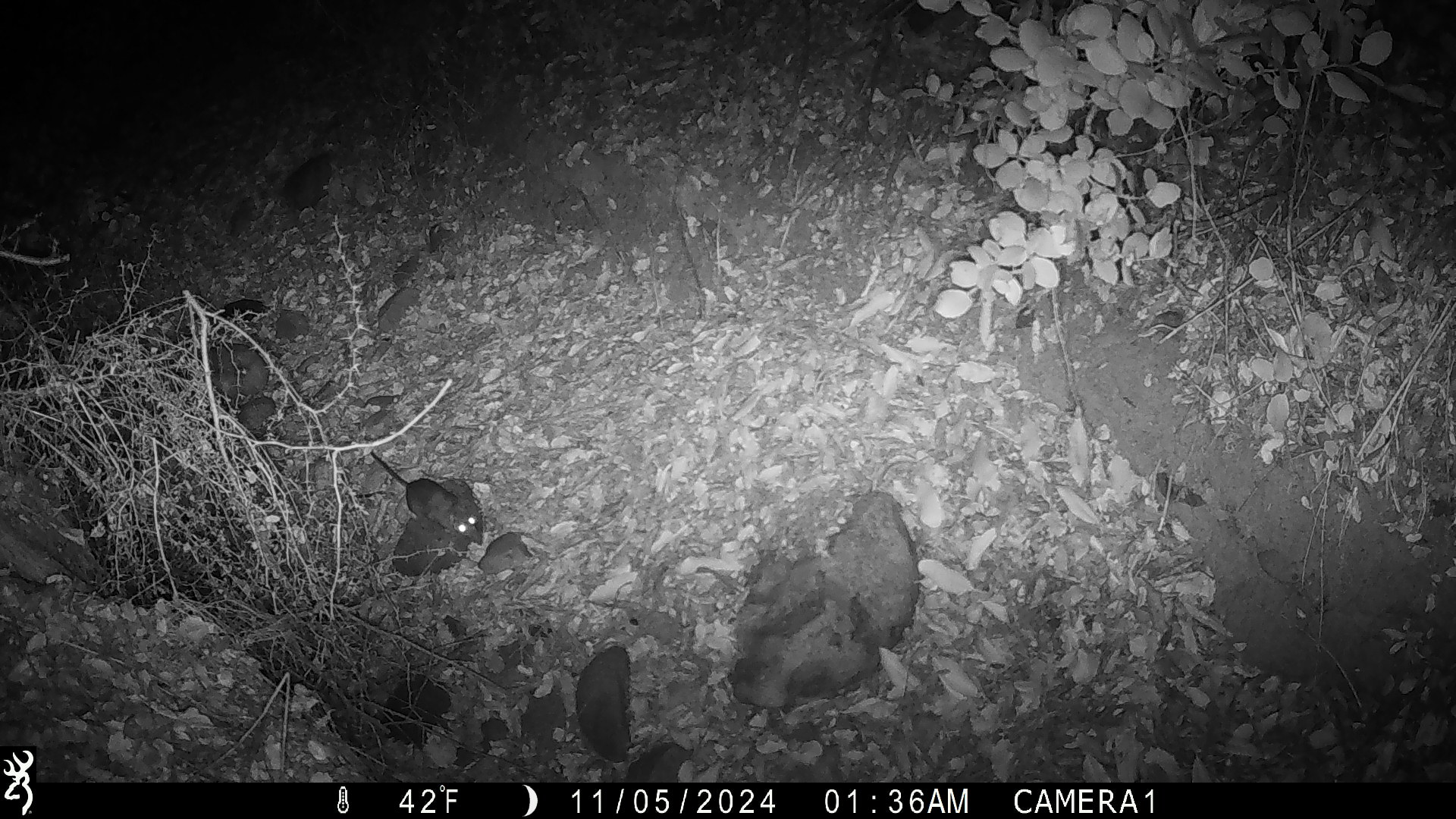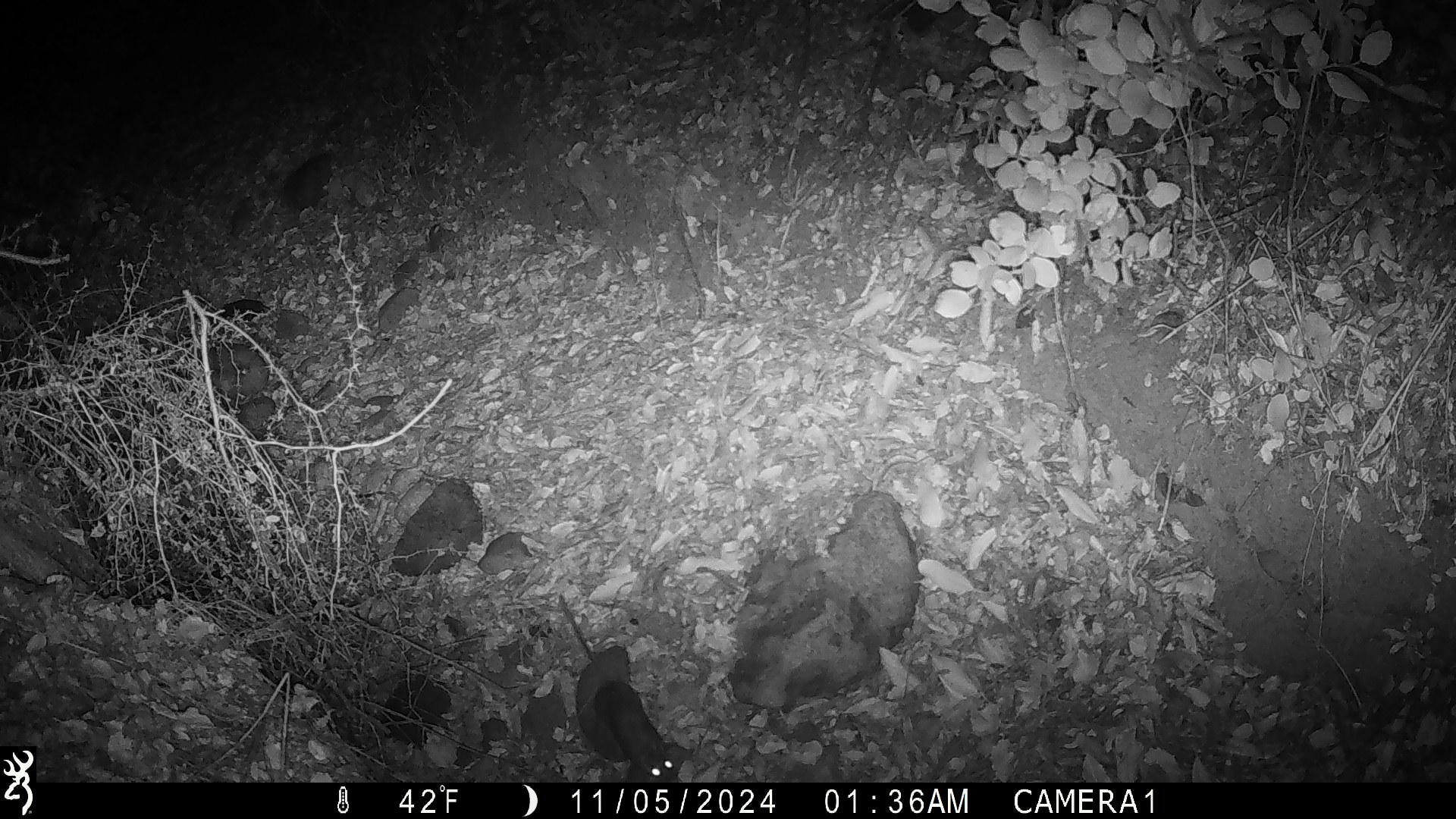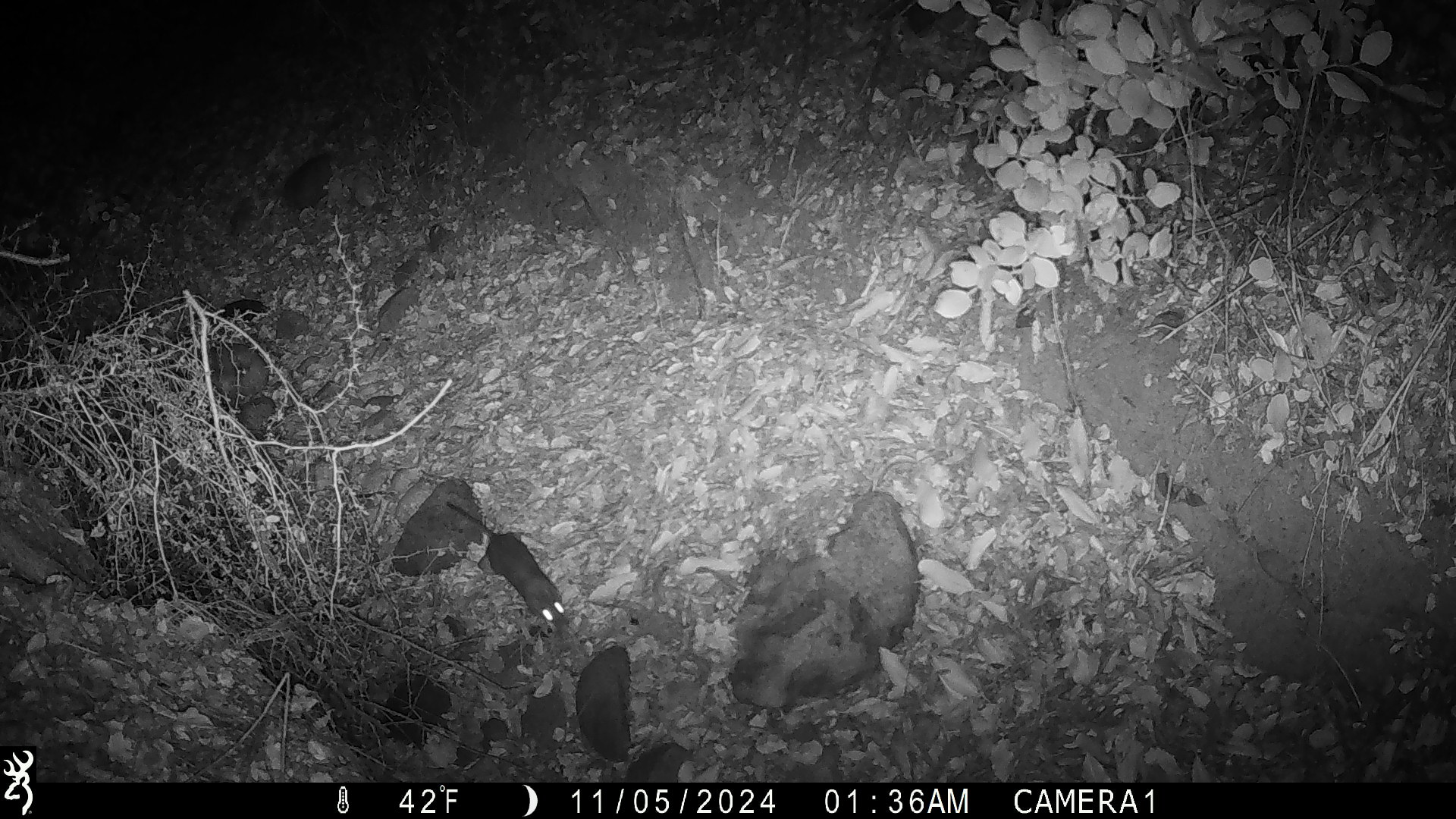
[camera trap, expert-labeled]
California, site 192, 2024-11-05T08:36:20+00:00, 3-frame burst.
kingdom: Animalia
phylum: Chordata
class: Mammalia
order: Rodentia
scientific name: Rodentia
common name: mouse or rat